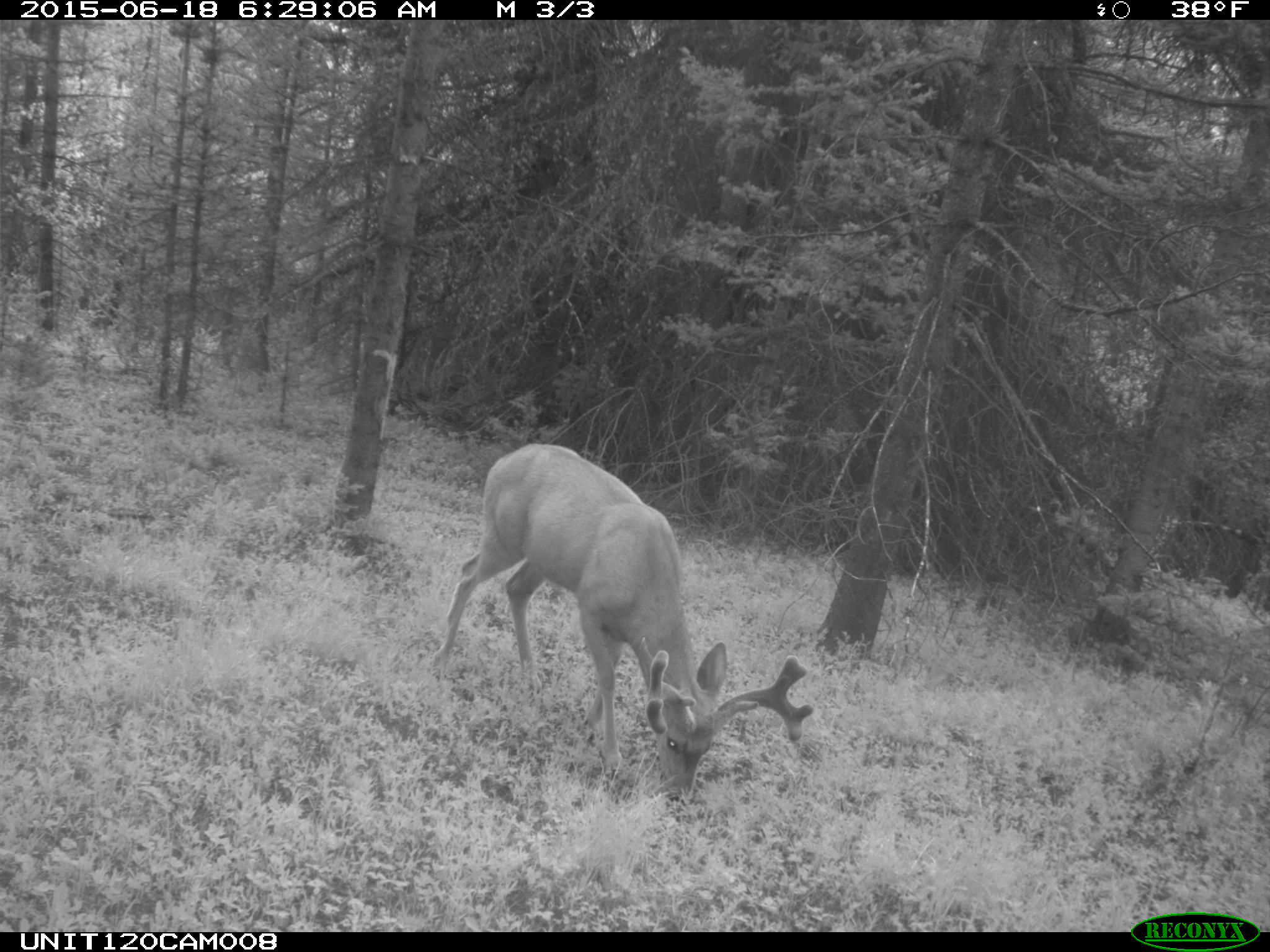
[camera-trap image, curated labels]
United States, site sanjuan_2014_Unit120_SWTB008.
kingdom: Animalia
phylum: Chordata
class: Mammalia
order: Artiodactyla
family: Cervidae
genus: Odocoileus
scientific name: Odocoileus hemionus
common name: mule deer